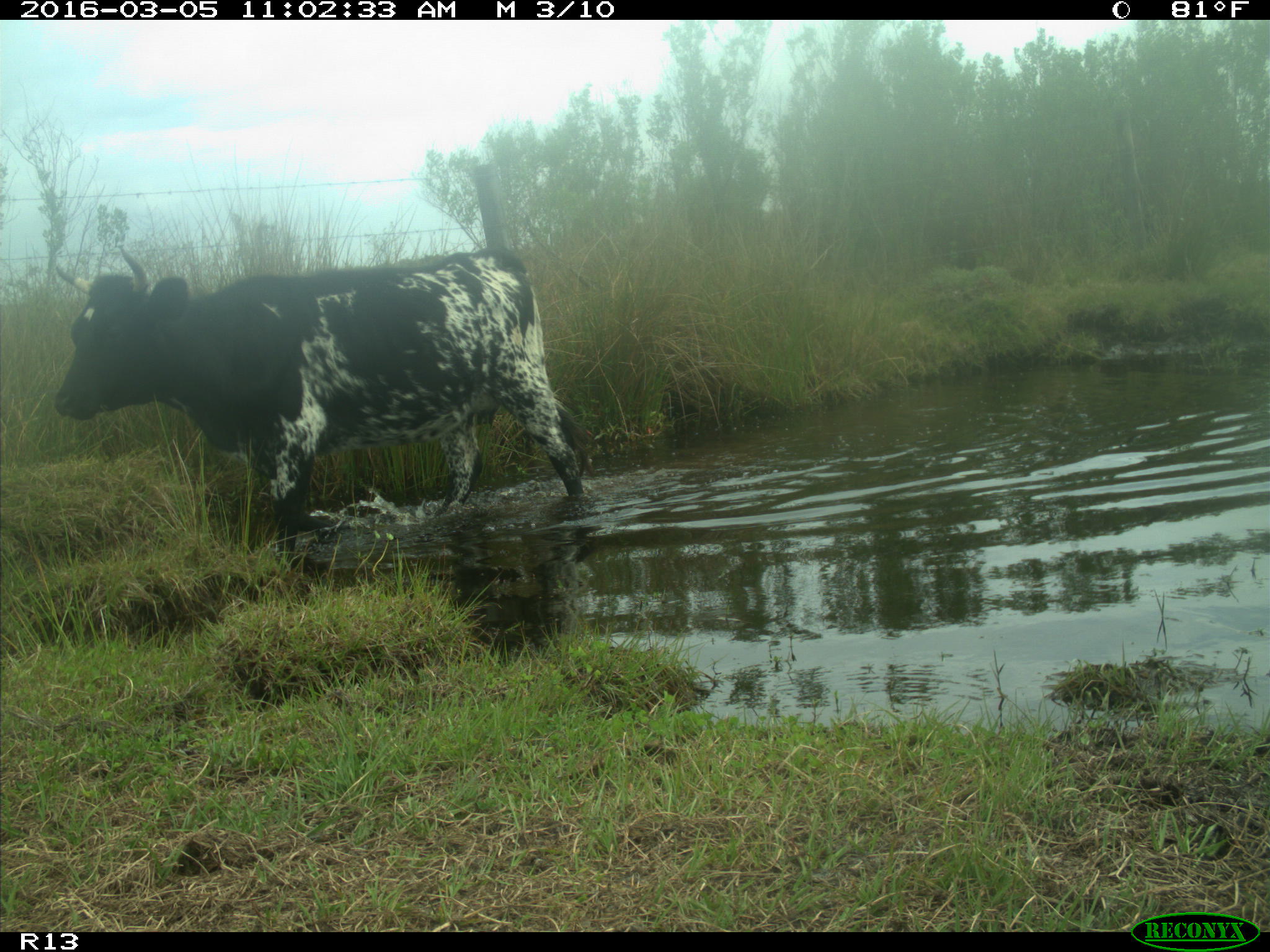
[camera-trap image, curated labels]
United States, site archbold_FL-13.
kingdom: Animalia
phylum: Chordata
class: Mammalia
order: Artiodactyla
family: Bovidae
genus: Bos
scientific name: Bos taurus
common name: domestic cow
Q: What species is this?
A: Bos taurus (domestic cow).